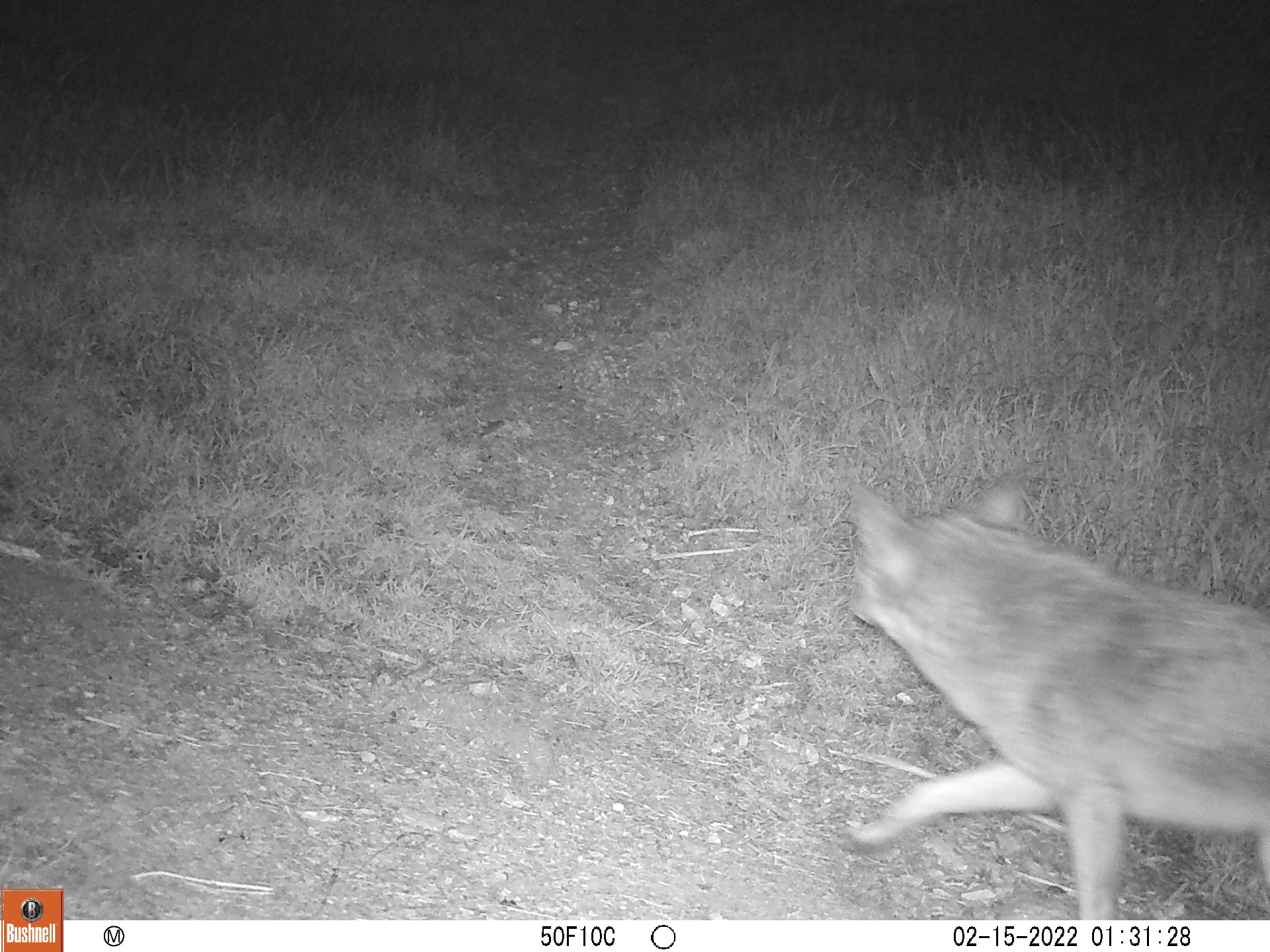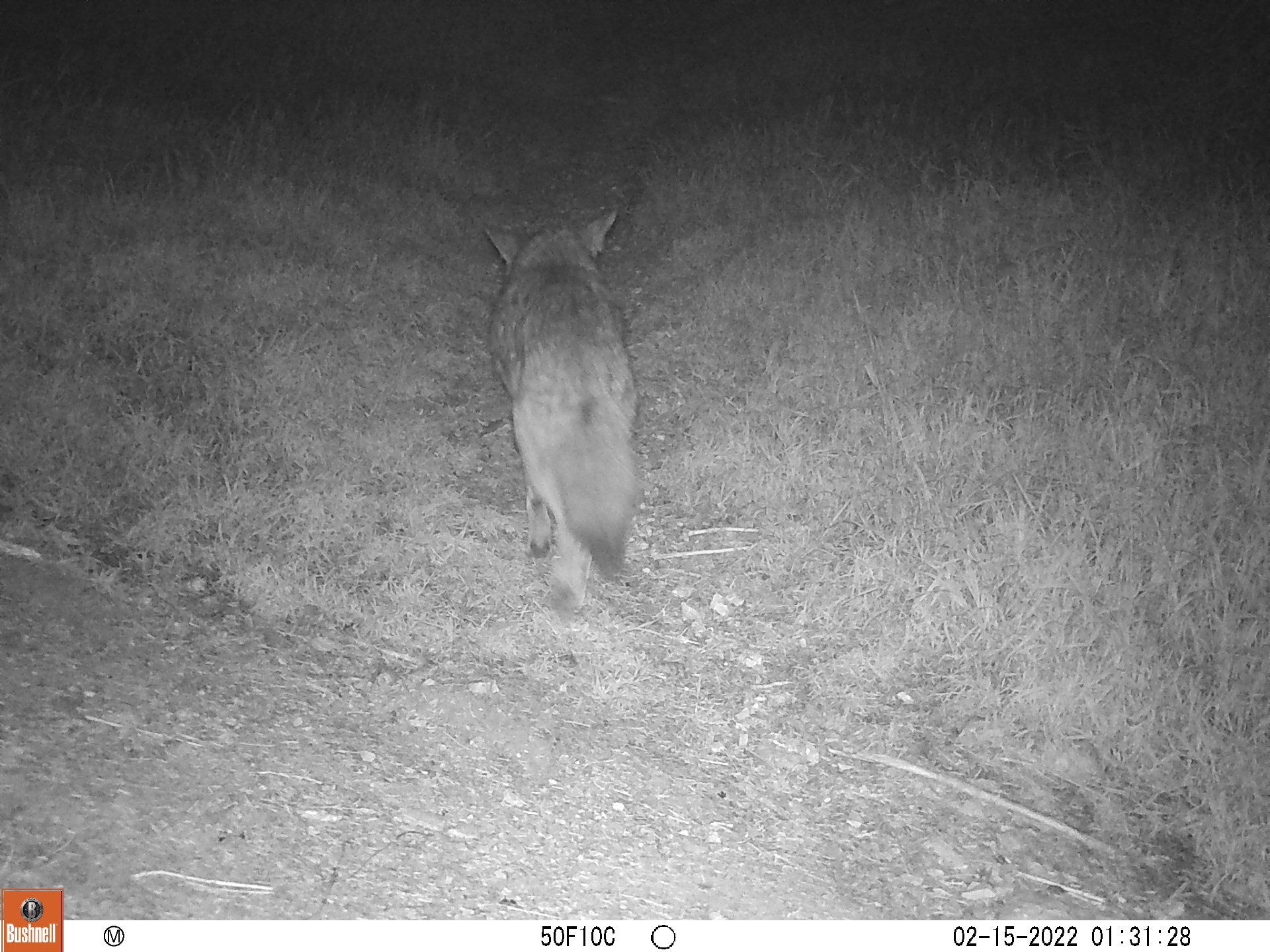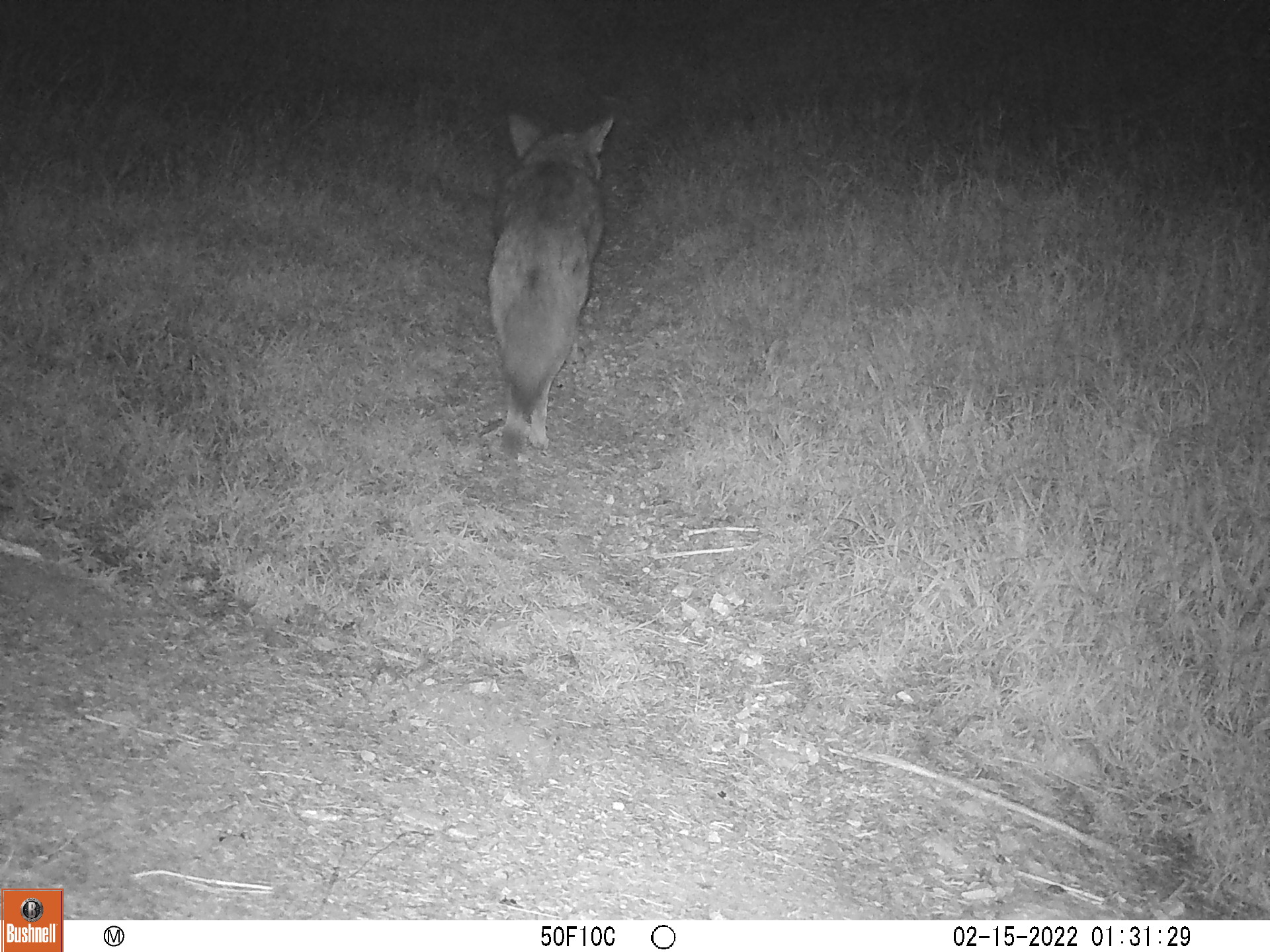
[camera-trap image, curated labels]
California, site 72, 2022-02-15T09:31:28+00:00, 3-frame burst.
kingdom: Animalia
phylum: Chordata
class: Mammalia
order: Carnivora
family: Canidae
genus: Canis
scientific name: Canis latrans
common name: coyote